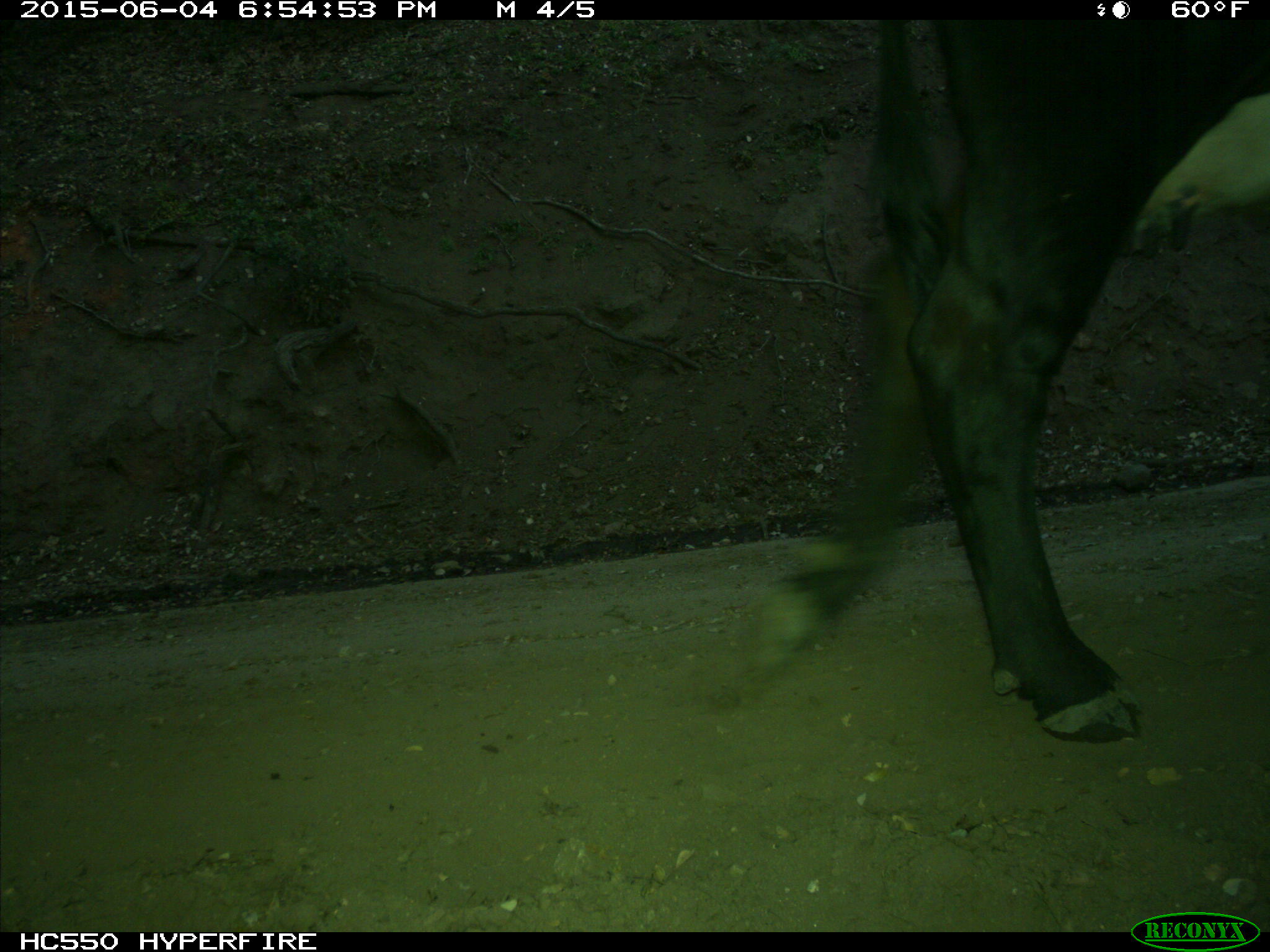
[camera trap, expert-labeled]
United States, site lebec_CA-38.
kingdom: Animalia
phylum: Chordata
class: Mammalia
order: Artiodactyla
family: Bovidae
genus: Bos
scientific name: Bos taurus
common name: domestic cow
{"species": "Bos taurus (domestic cow)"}